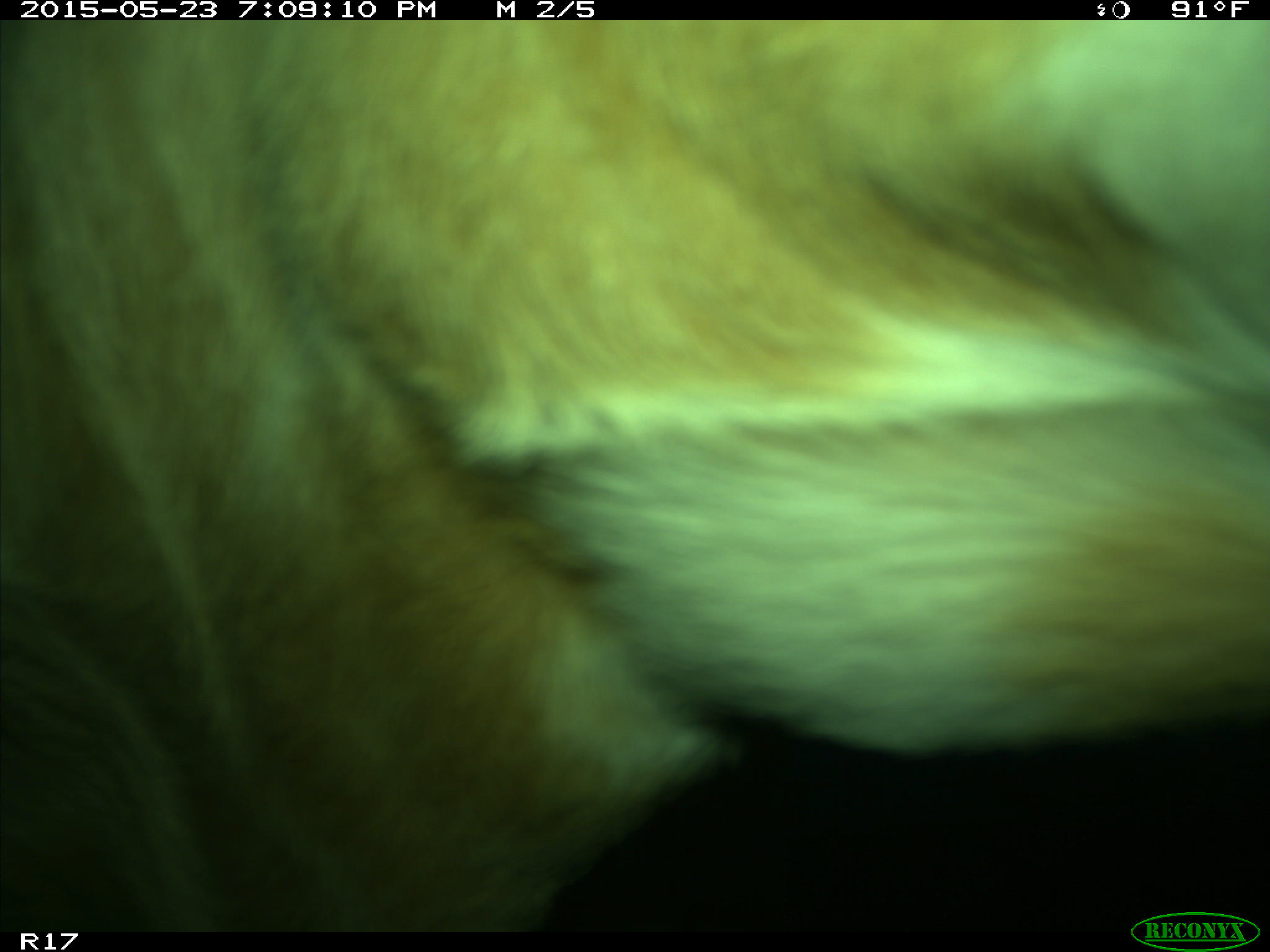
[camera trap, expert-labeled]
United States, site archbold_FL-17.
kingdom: Animalia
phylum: Chordata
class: Mammalia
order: Artiodactyla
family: Bovidae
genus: Bos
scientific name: Bos taurus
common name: domestic cow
Bos taurus (domestic cow).